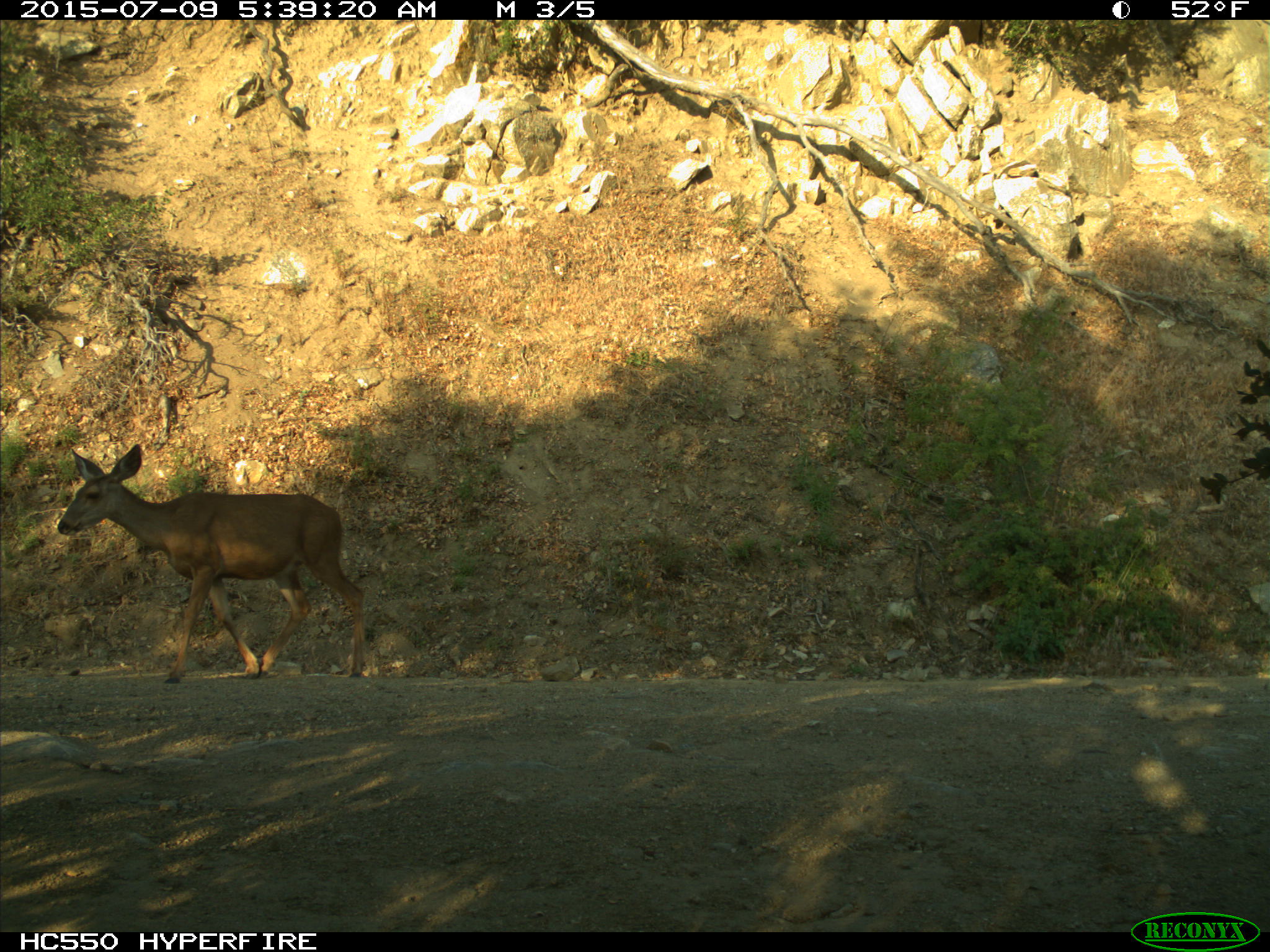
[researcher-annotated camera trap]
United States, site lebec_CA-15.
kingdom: Animalia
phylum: Chordata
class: Mammalia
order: Artiodactyla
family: Cervidae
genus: Odocoileus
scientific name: Odocoileus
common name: deer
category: unidentified deer